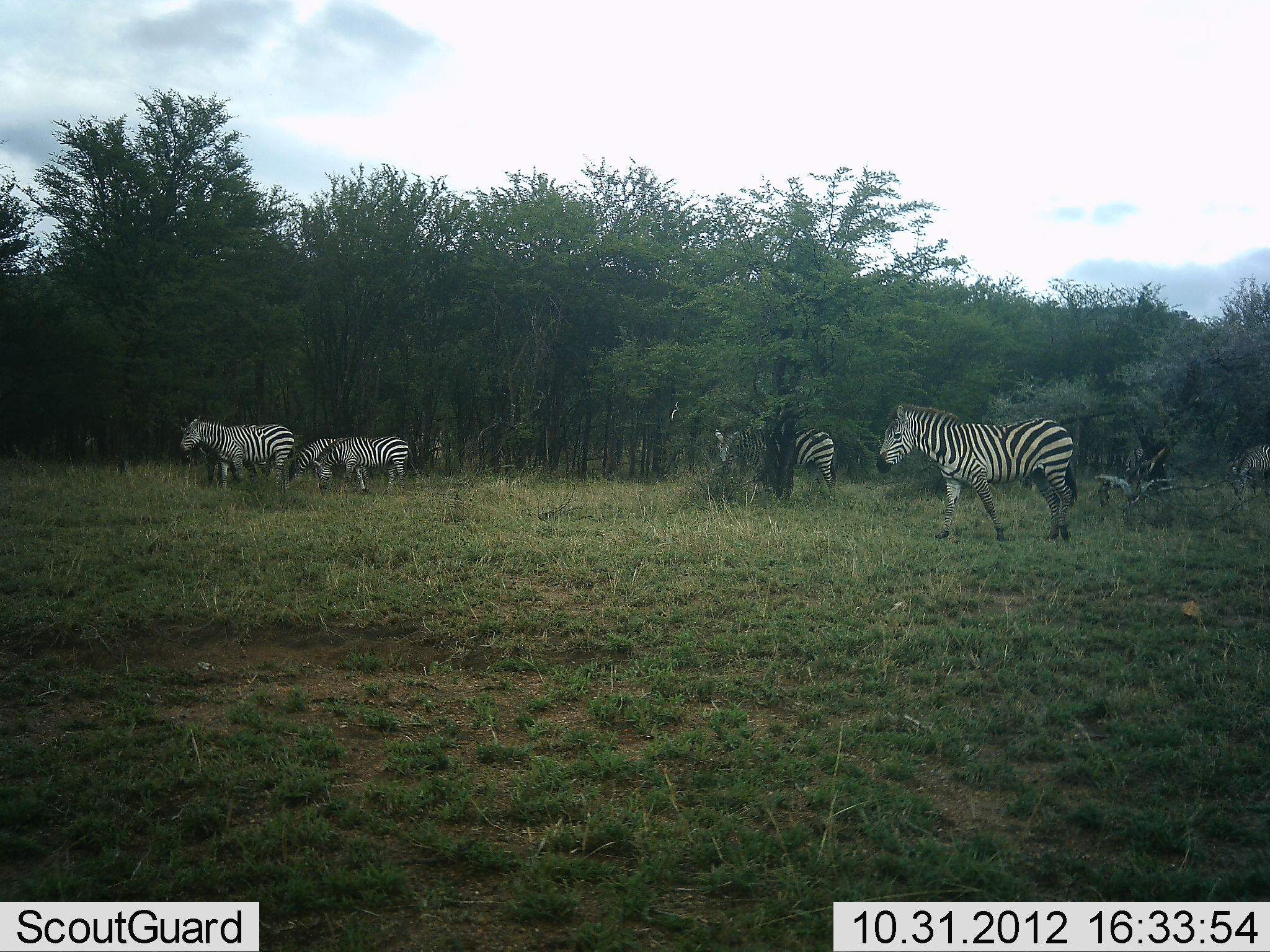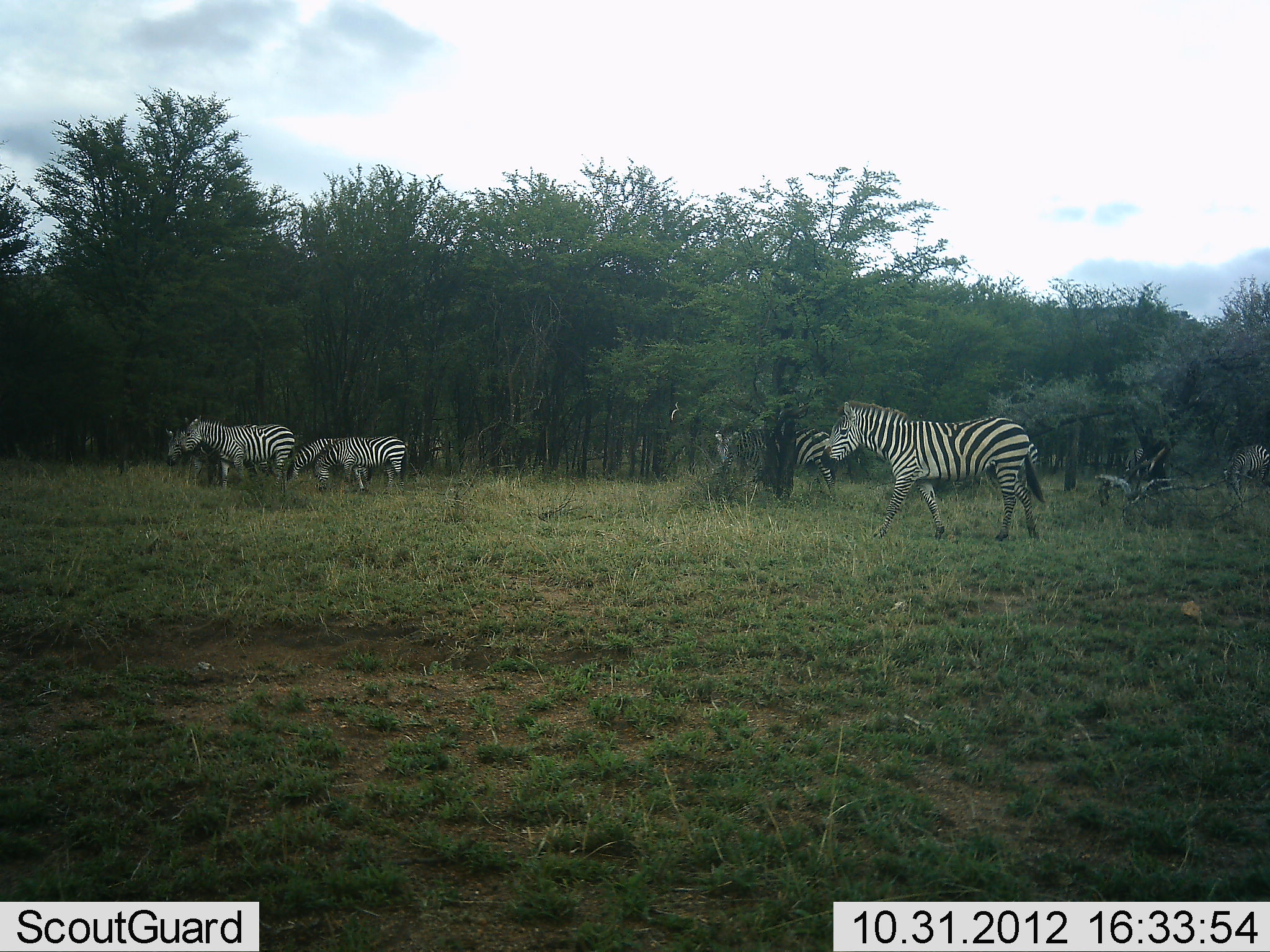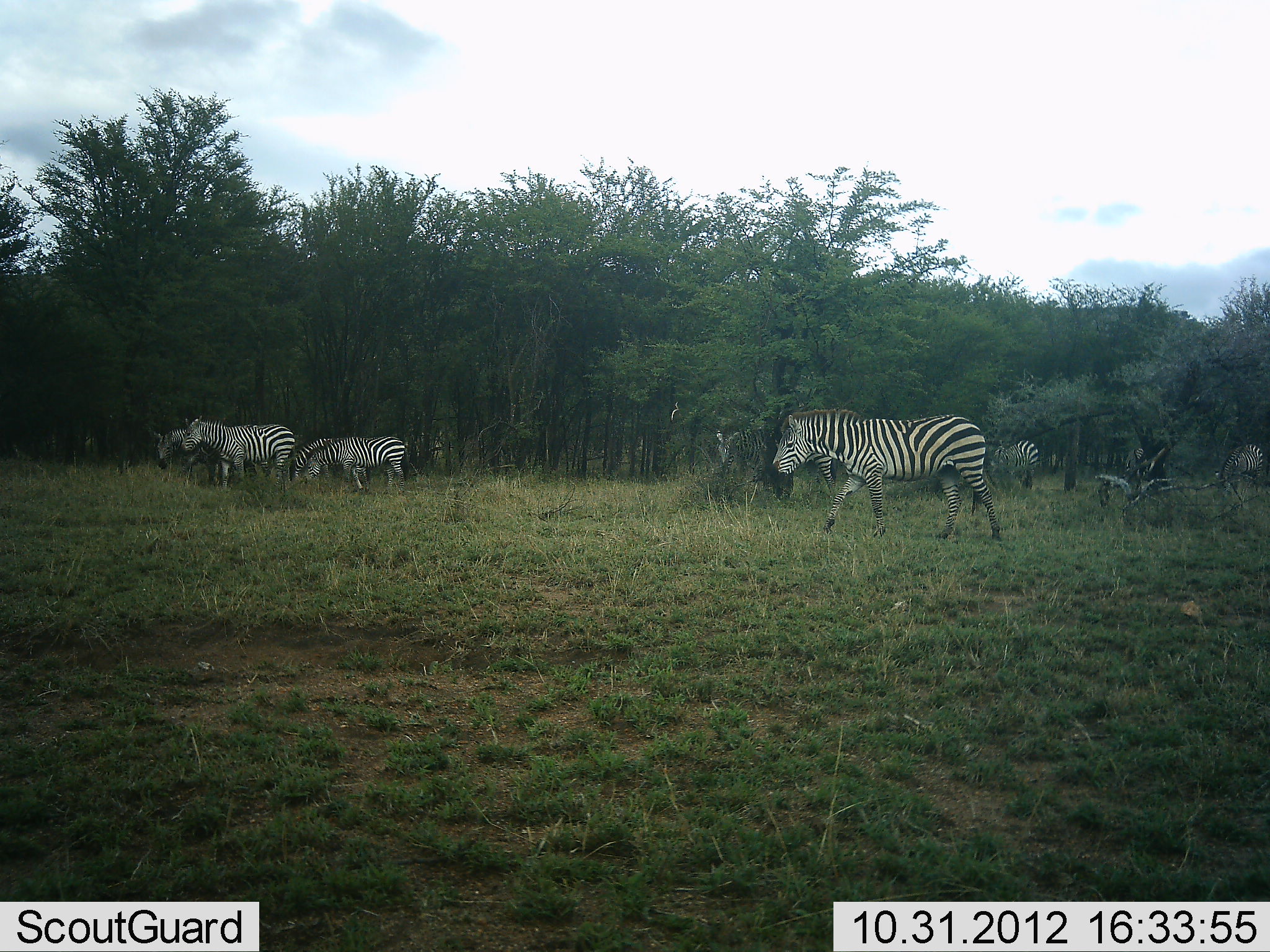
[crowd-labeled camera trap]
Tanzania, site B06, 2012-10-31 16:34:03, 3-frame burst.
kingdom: Animalia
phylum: Chordata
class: Mammalia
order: Perissodactyla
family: Equidae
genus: Equus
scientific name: Equus quagga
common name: plains zebra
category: zebra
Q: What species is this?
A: Zebra (plains zebra) (Equus quagga).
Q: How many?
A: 8.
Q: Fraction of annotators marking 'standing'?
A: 60%.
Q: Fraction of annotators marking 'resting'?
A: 0%.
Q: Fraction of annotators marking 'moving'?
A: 70%.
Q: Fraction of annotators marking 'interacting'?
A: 0%.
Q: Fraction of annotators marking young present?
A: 0%.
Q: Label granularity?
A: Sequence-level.